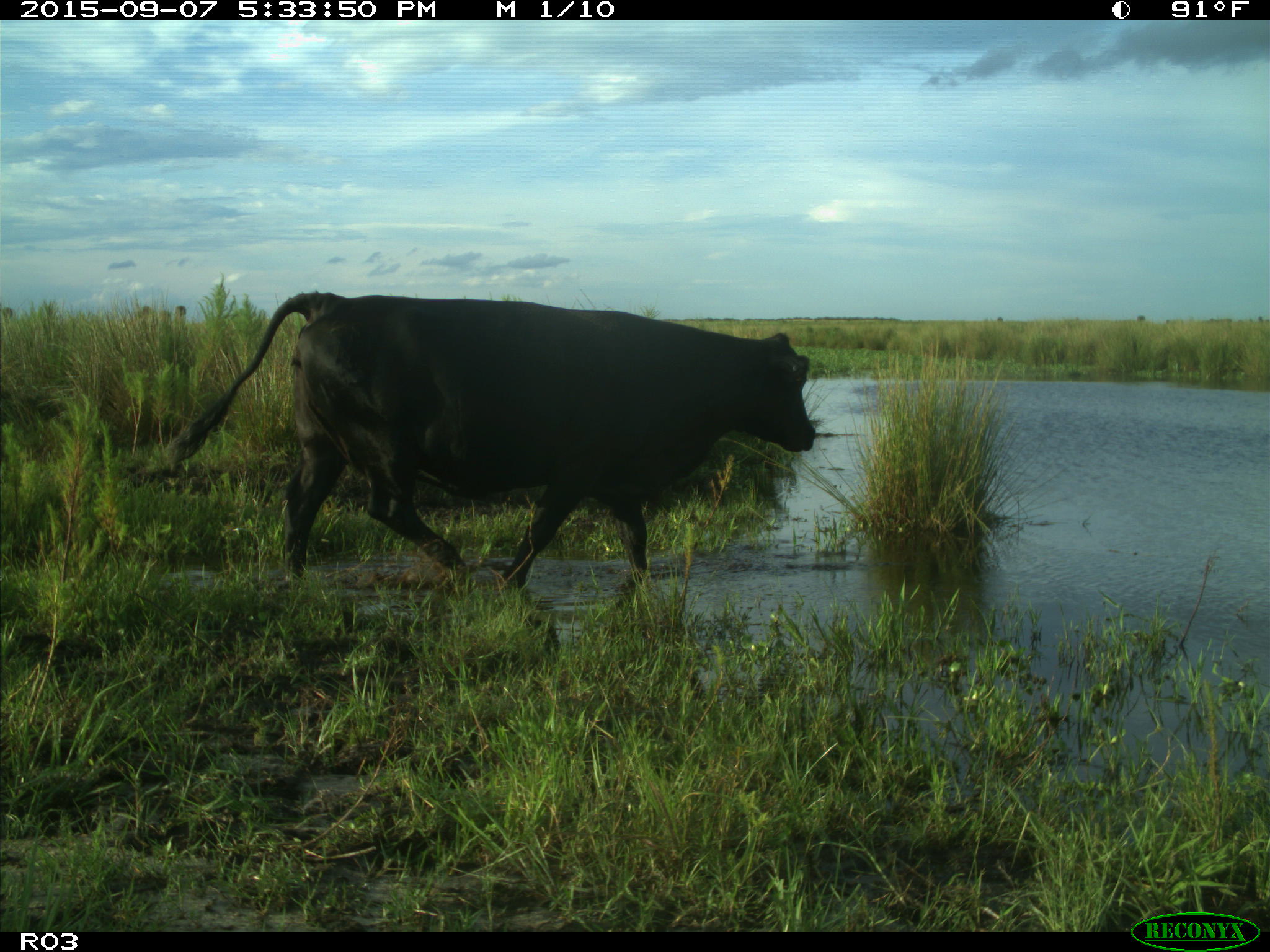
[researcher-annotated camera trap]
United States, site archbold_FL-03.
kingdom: Animalia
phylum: Chordata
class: Mammalia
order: Artiodactyla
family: Bovidae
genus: Bos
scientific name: Bos taurus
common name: domestic cow